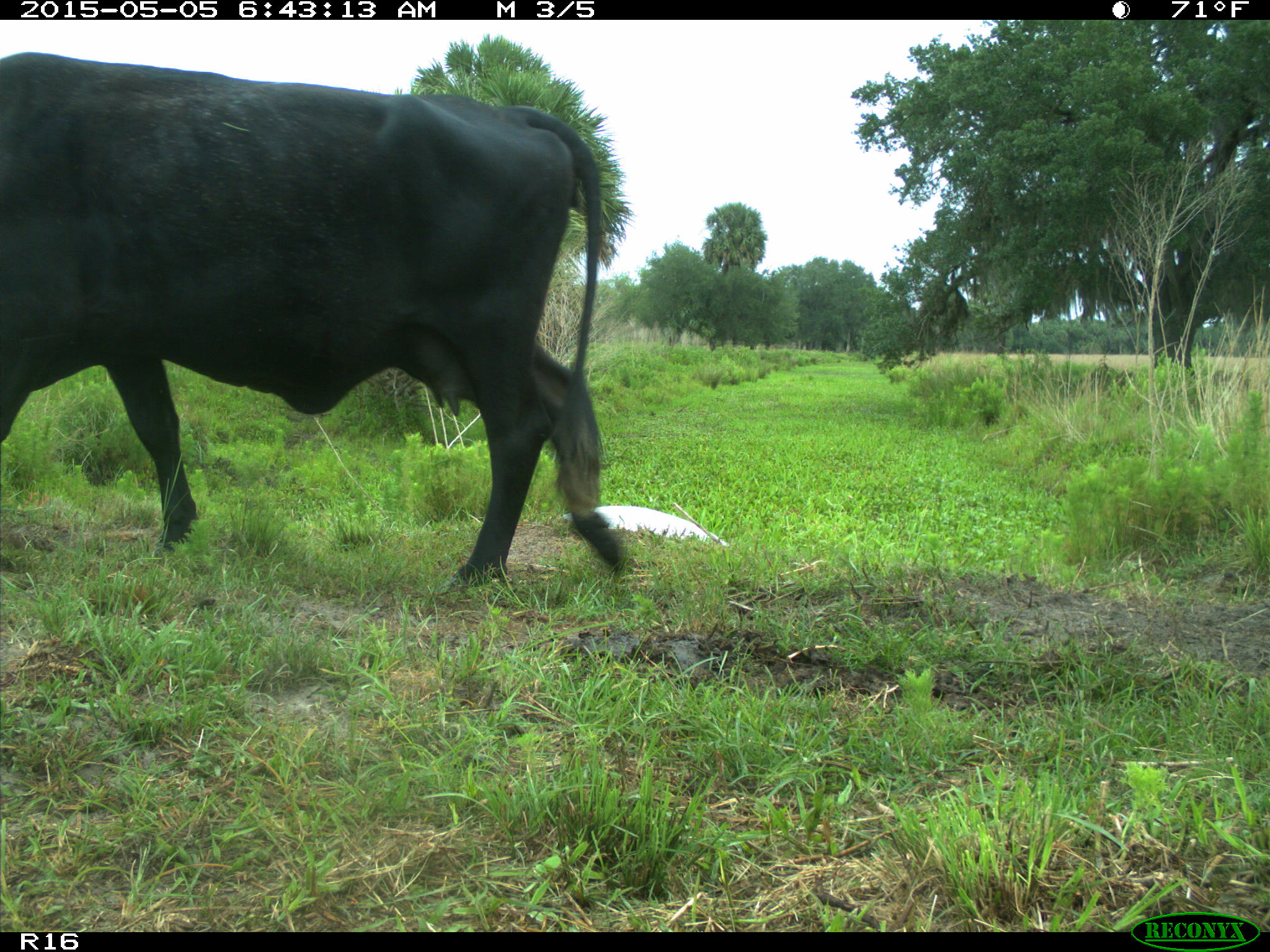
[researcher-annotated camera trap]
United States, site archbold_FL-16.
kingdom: Animalia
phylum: Chordata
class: Mammalia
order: Artiodactyla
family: Bovidae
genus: Bos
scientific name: Bos taurus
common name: domestic cow